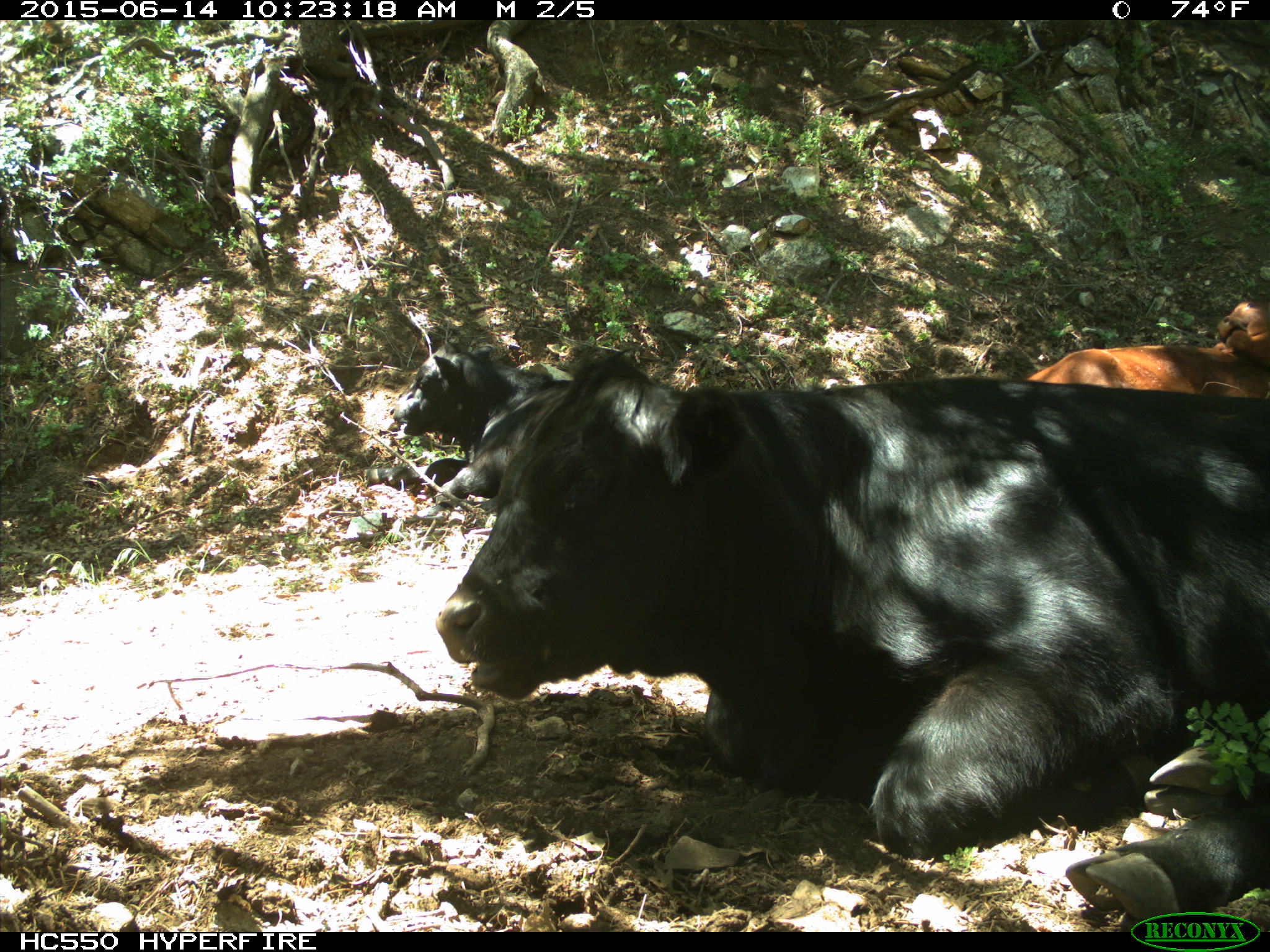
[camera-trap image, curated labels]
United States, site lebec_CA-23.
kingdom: Animalia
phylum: Chordata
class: Mammalia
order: Artiodactyla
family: Bovidae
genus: Bos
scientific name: Bos taurus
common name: domestic cow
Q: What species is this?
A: Bos taurus (domestic cow).